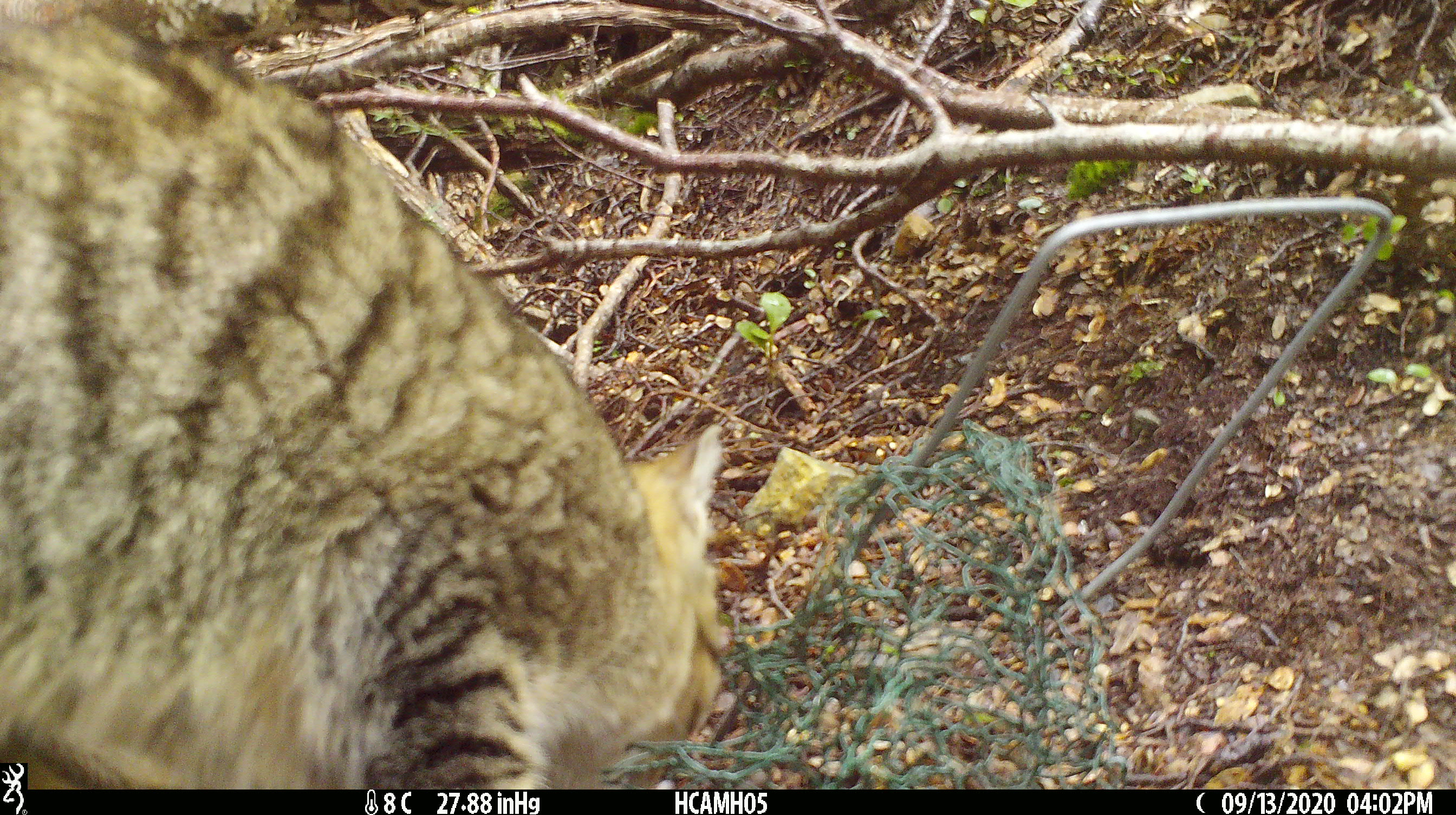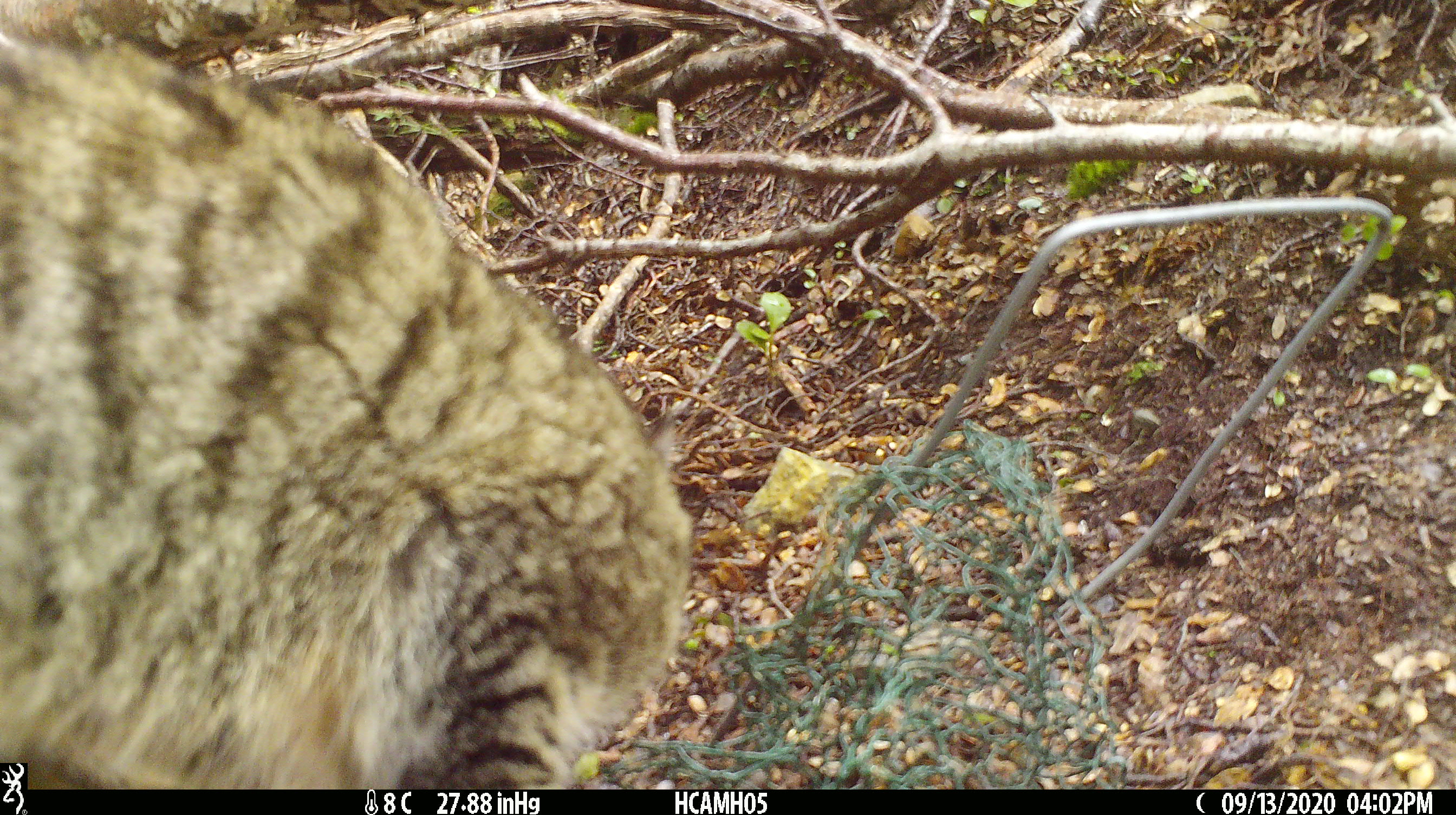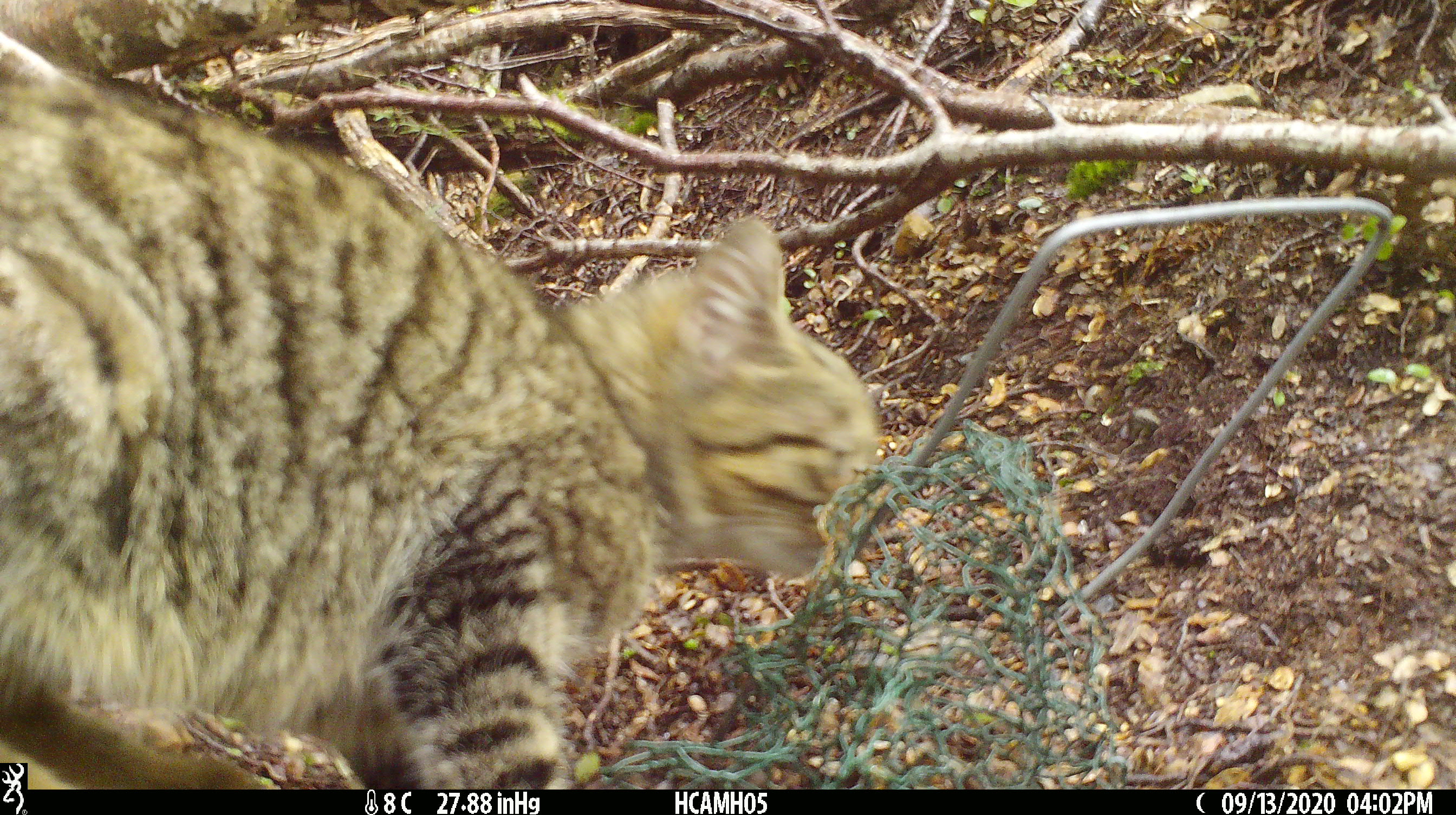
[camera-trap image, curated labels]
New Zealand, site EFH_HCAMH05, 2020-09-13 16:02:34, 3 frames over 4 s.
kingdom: Animalia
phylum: Chordata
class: Mammalia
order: Carnivora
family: Felidae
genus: Felis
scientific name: Felis catus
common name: domestic cat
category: cat